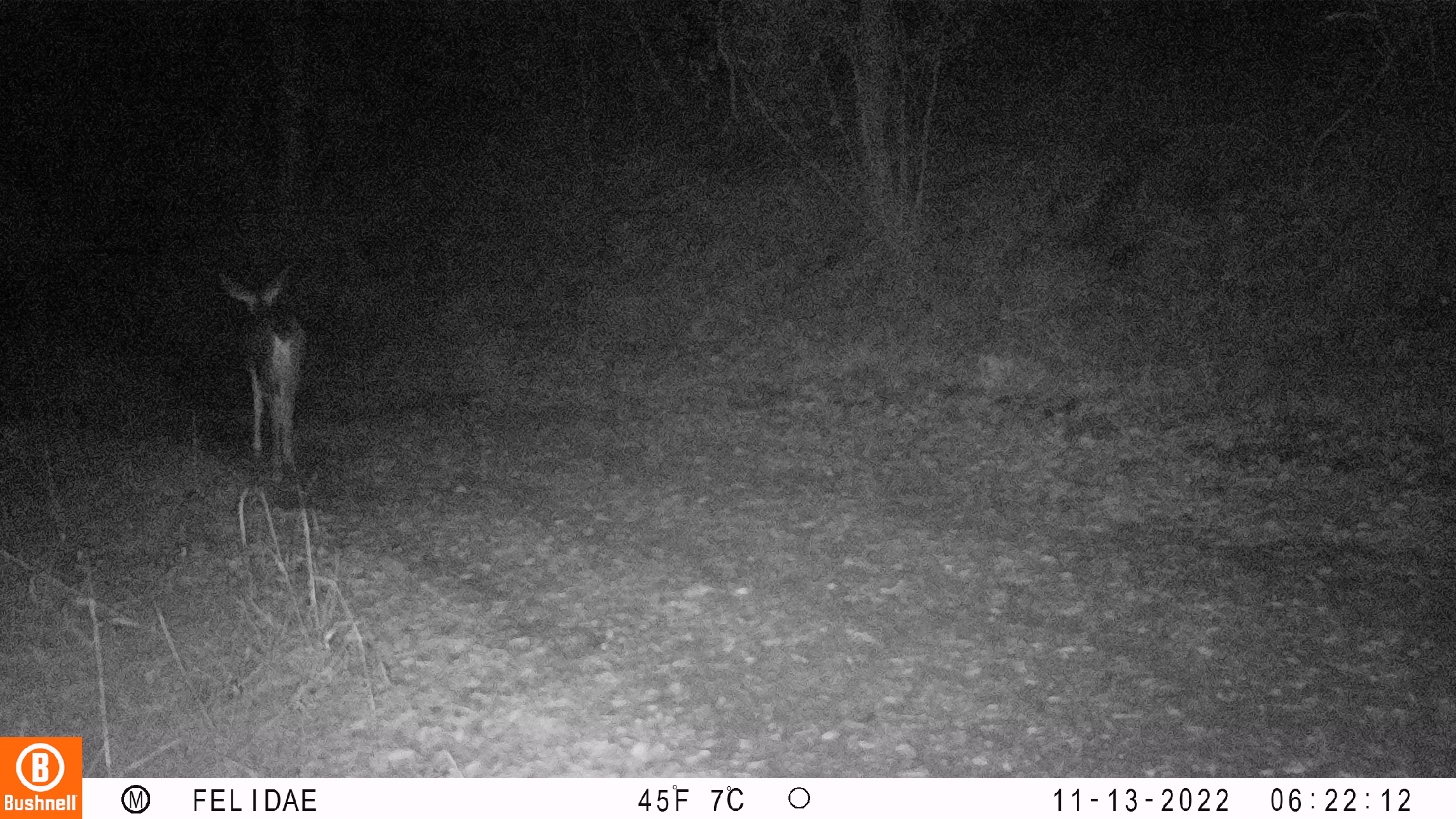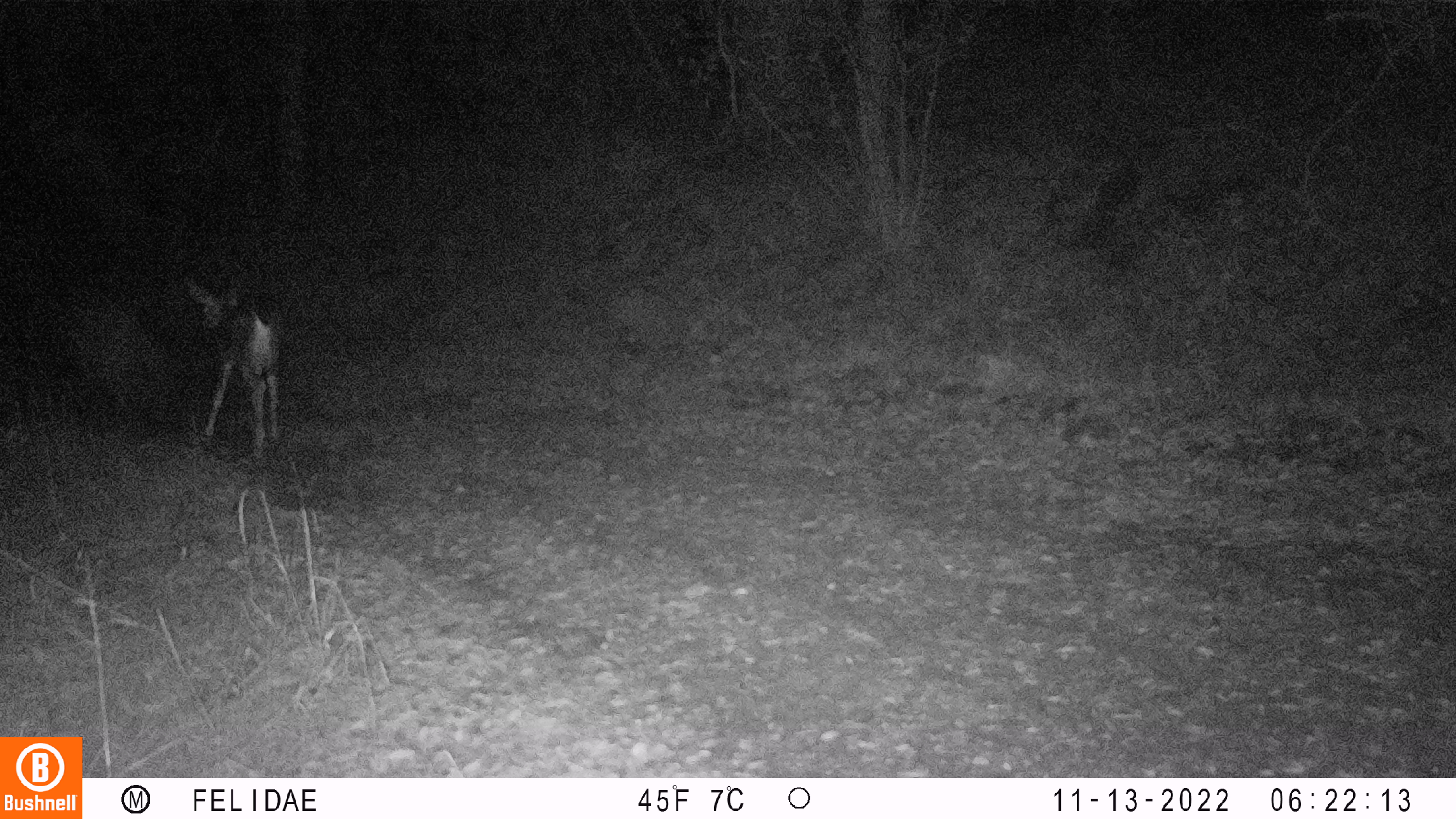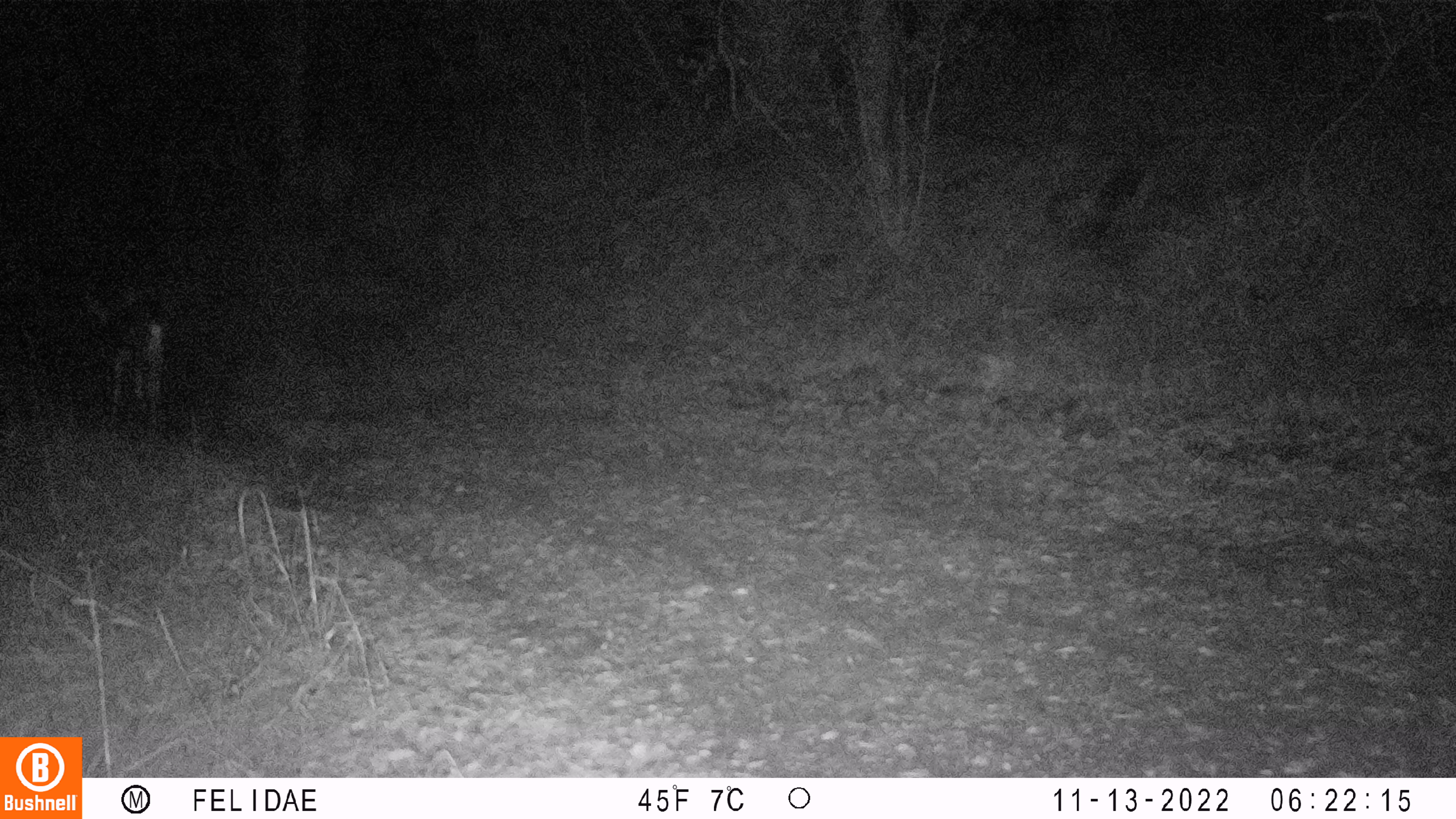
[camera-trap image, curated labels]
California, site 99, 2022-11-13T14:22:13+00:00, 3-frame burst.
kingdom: Animalia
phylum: Chordata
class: Mammalia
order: Artiodactyla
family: Cervidae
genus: Odocoileus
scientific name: Odocoileus hemionus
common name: mule deer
Mule deer (Odocoileus hemionus).